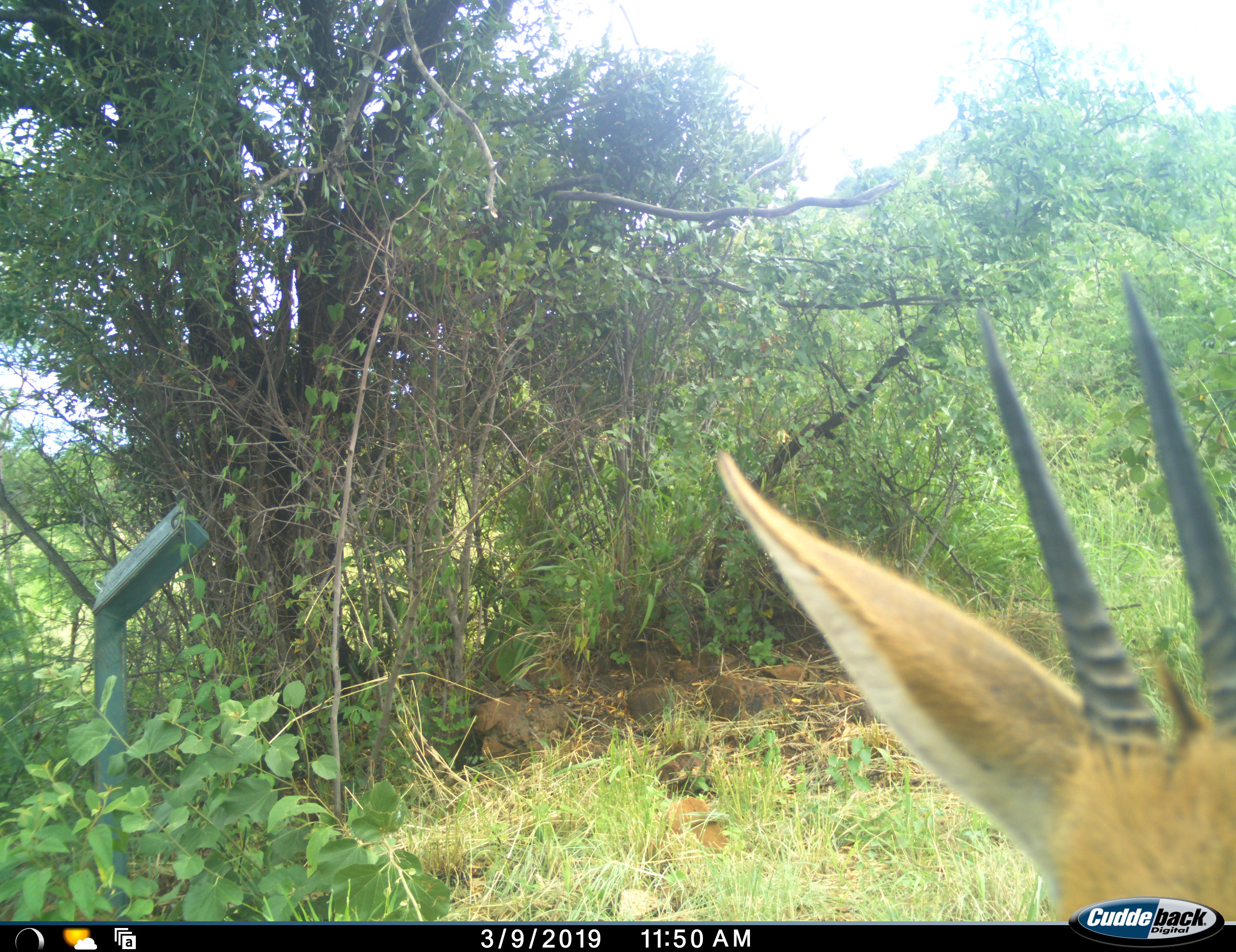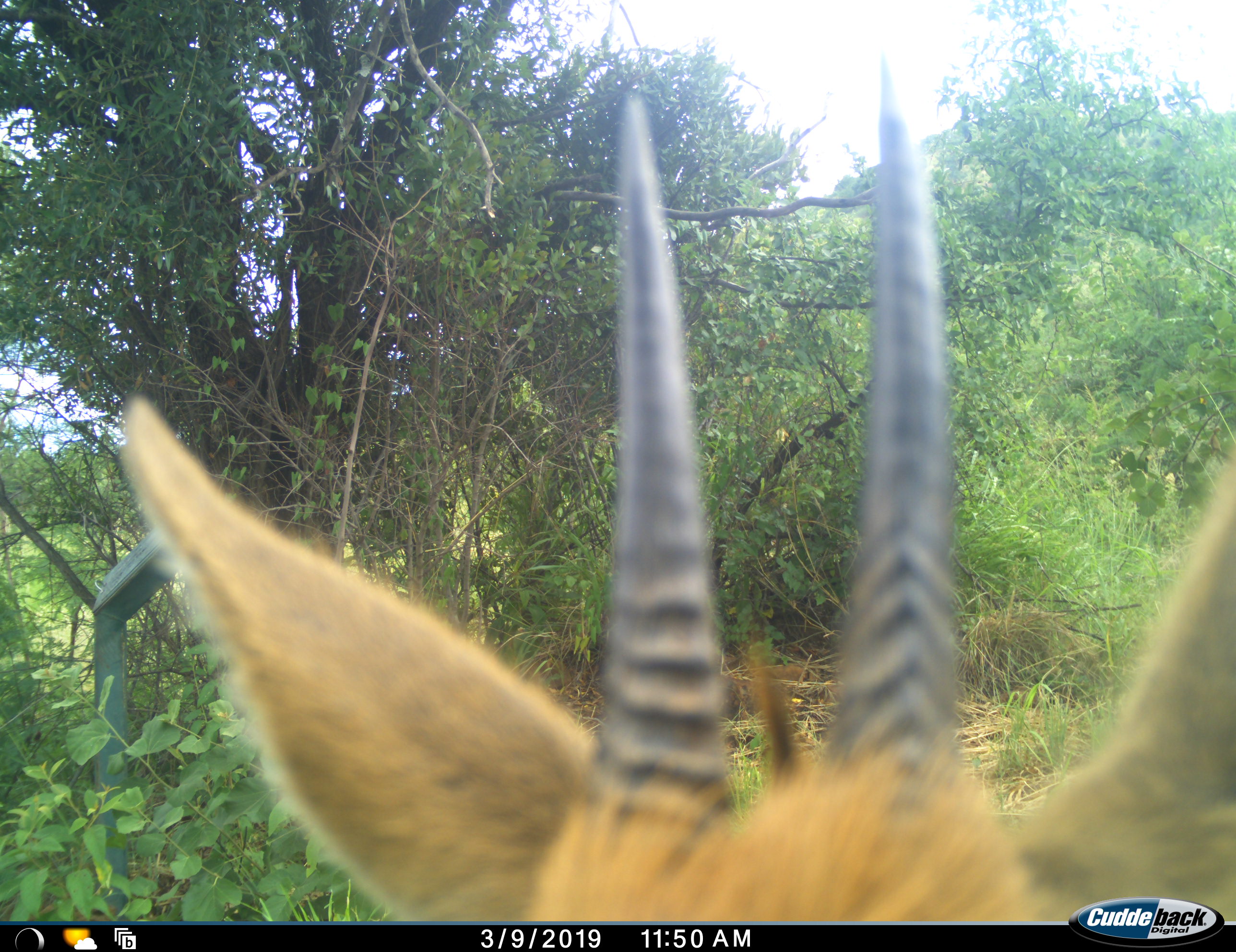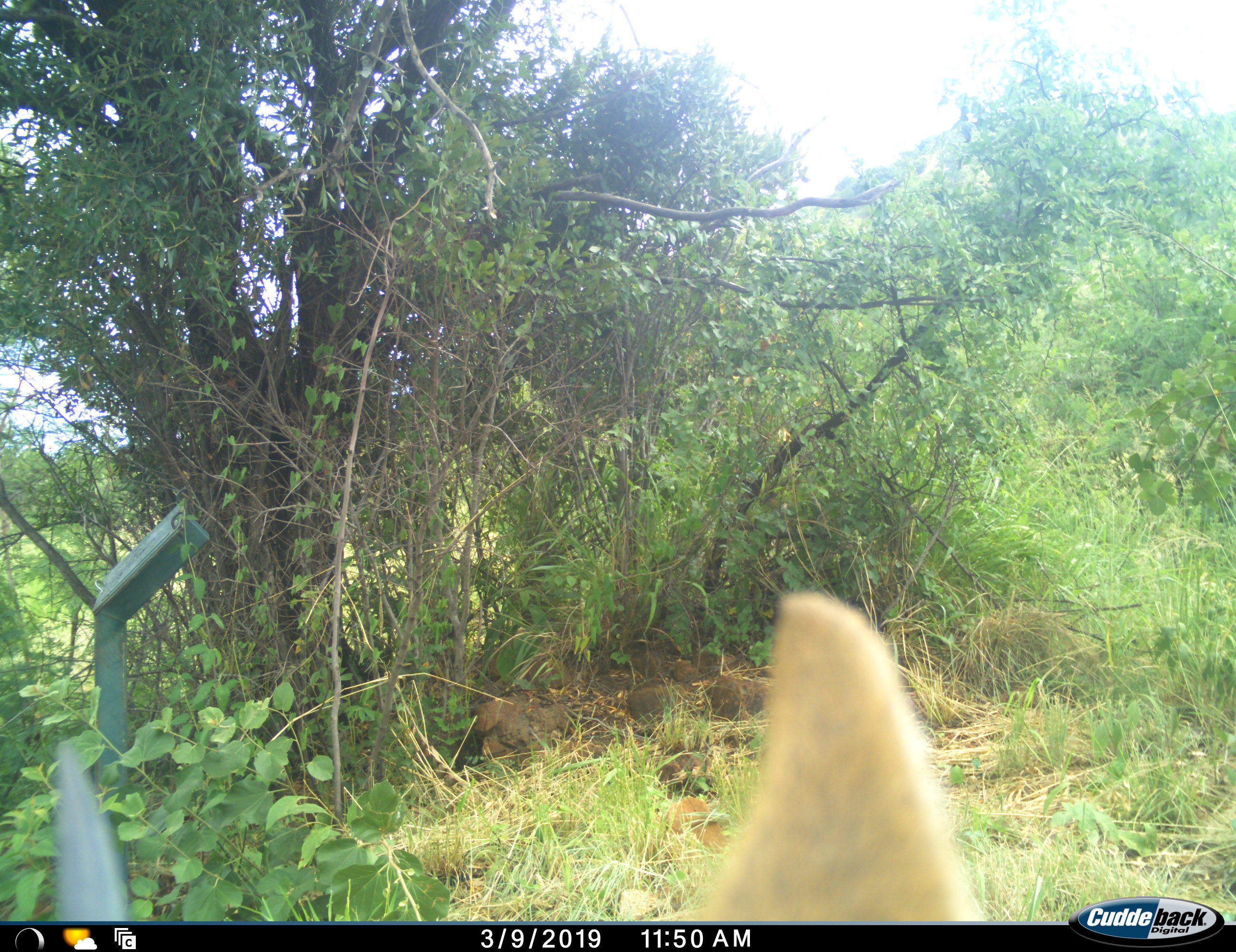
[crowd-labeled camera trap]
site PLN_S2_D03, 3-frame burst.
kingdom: Animalia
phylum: Chordata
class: Mammalia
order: Artiodactyla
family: Bovidae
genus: Sylvicapra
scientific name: Sylvicapra grimmia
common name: common duiker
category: duikercommongrey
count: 1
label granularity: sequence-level